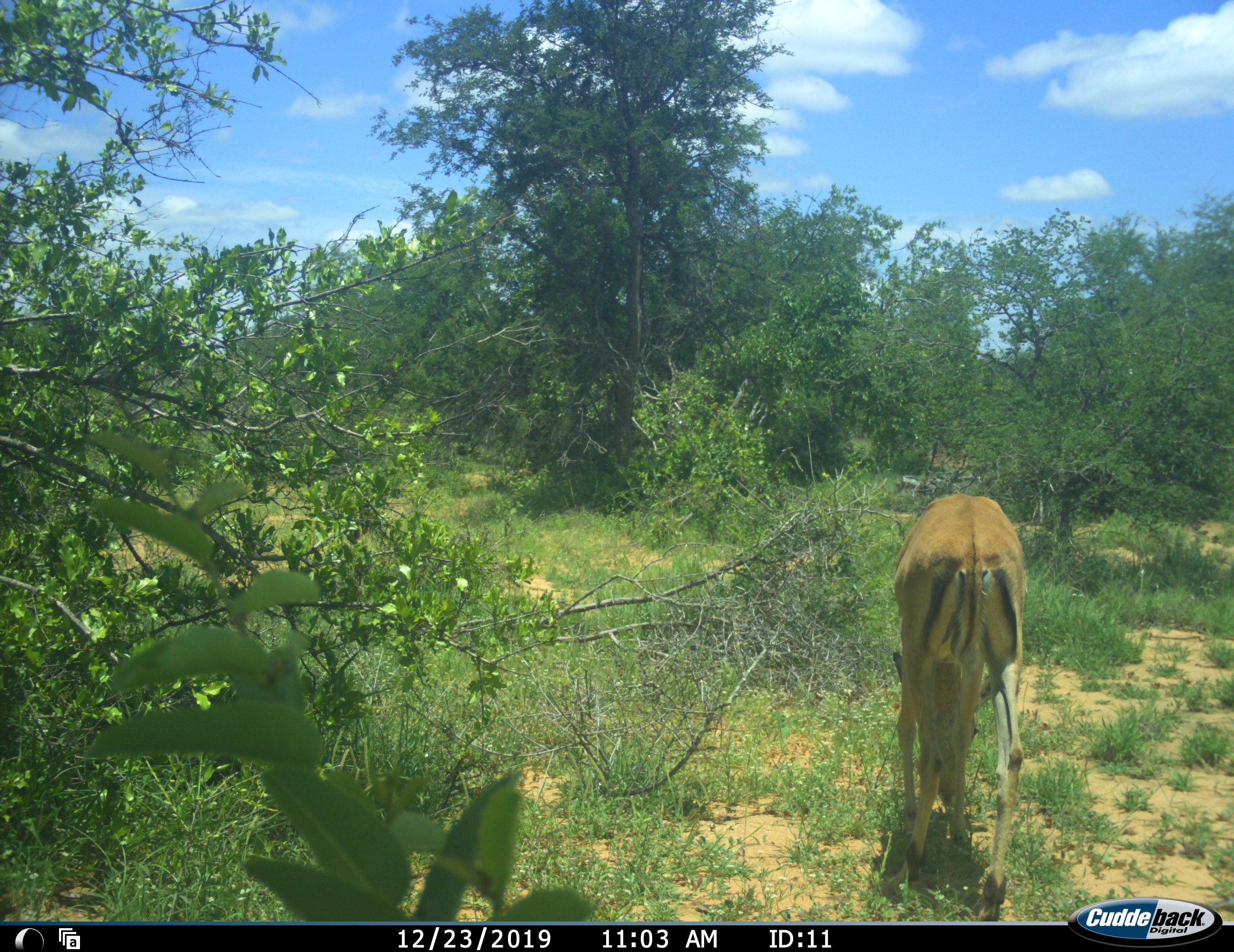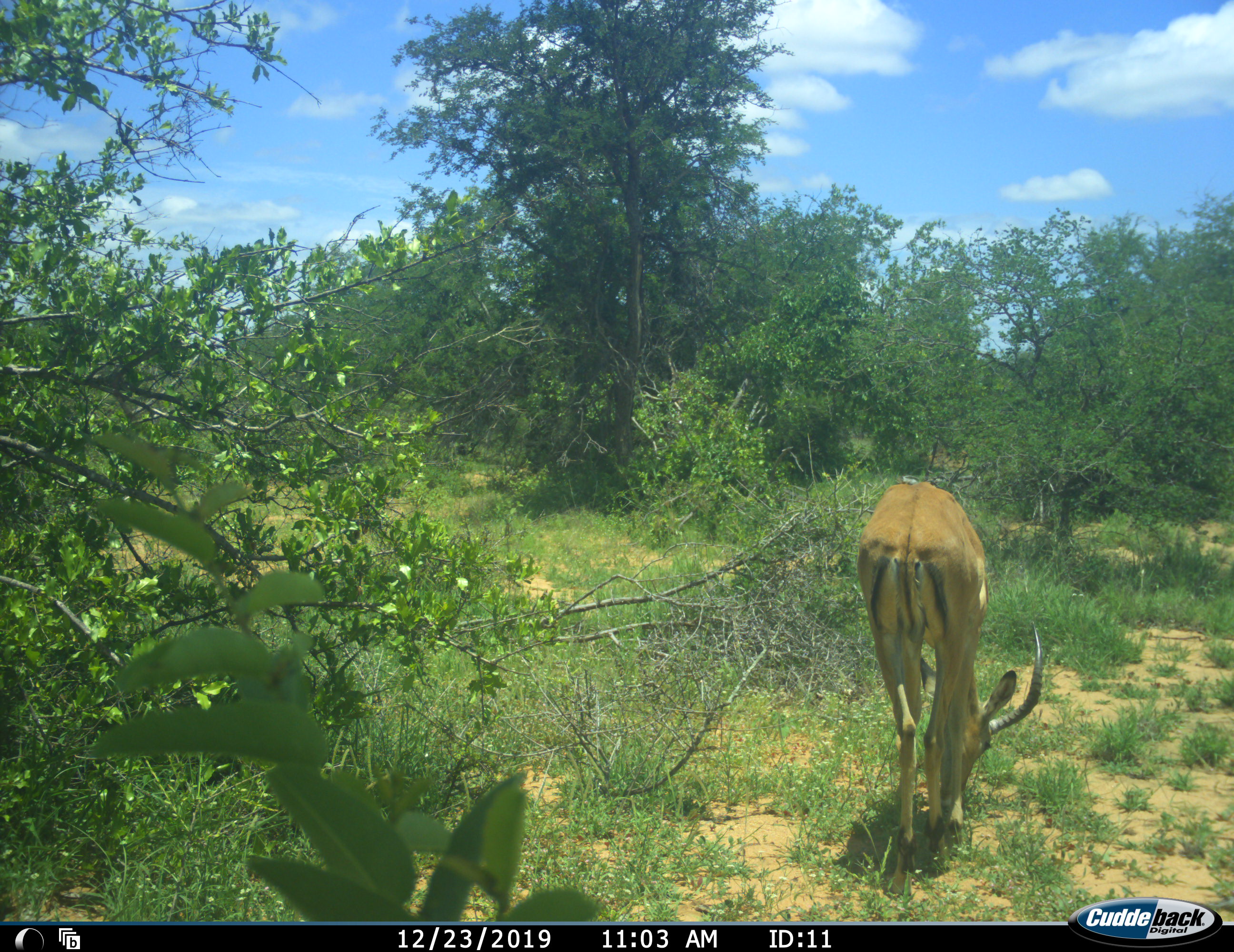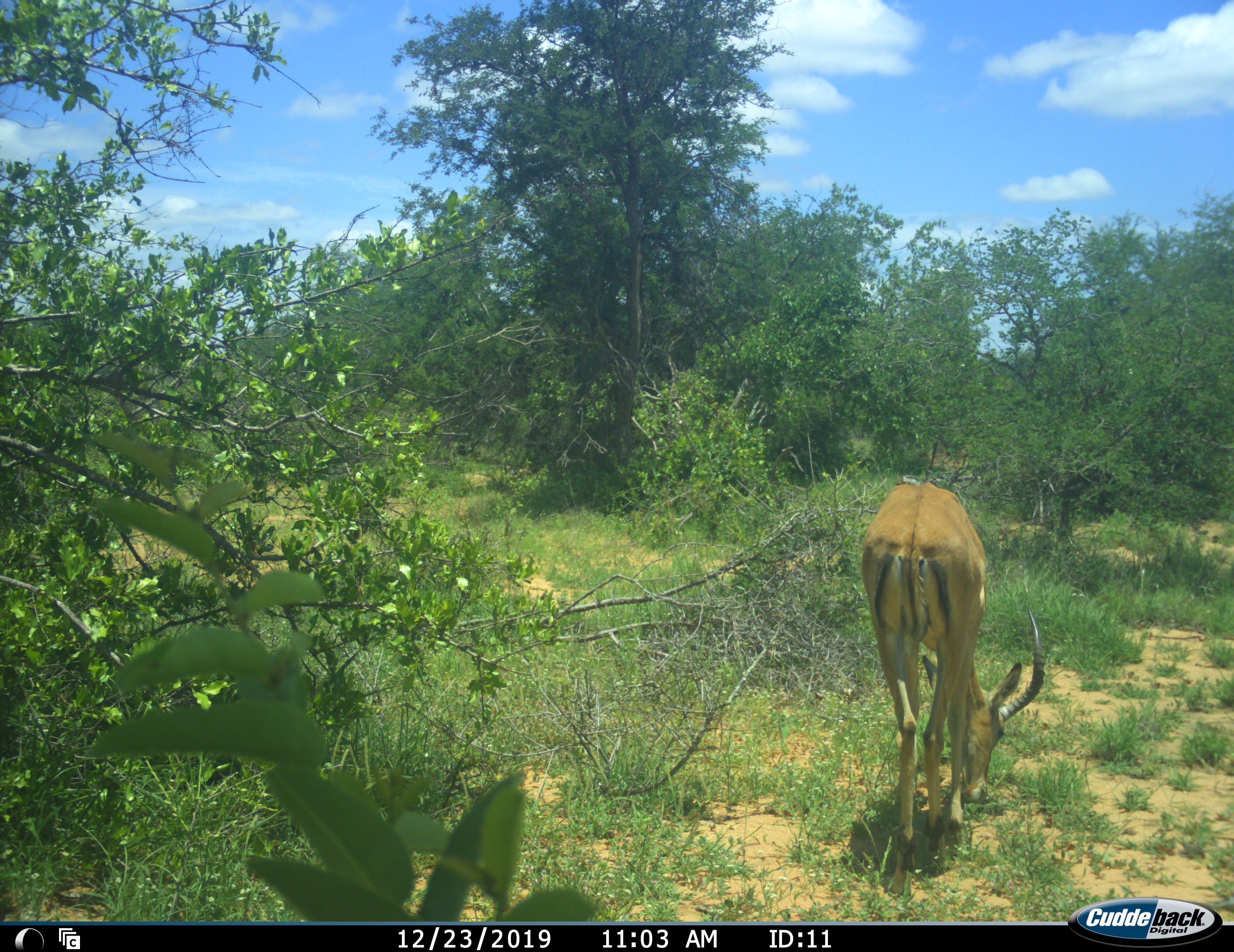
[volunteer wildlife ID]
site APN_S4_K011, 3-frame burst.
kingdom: Animalia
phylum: Chordata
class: Mammalia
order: Artiodactyla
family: Bovidae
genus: Aepyceros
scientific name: Aepyceros melampus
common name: impala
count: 1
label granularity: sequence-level